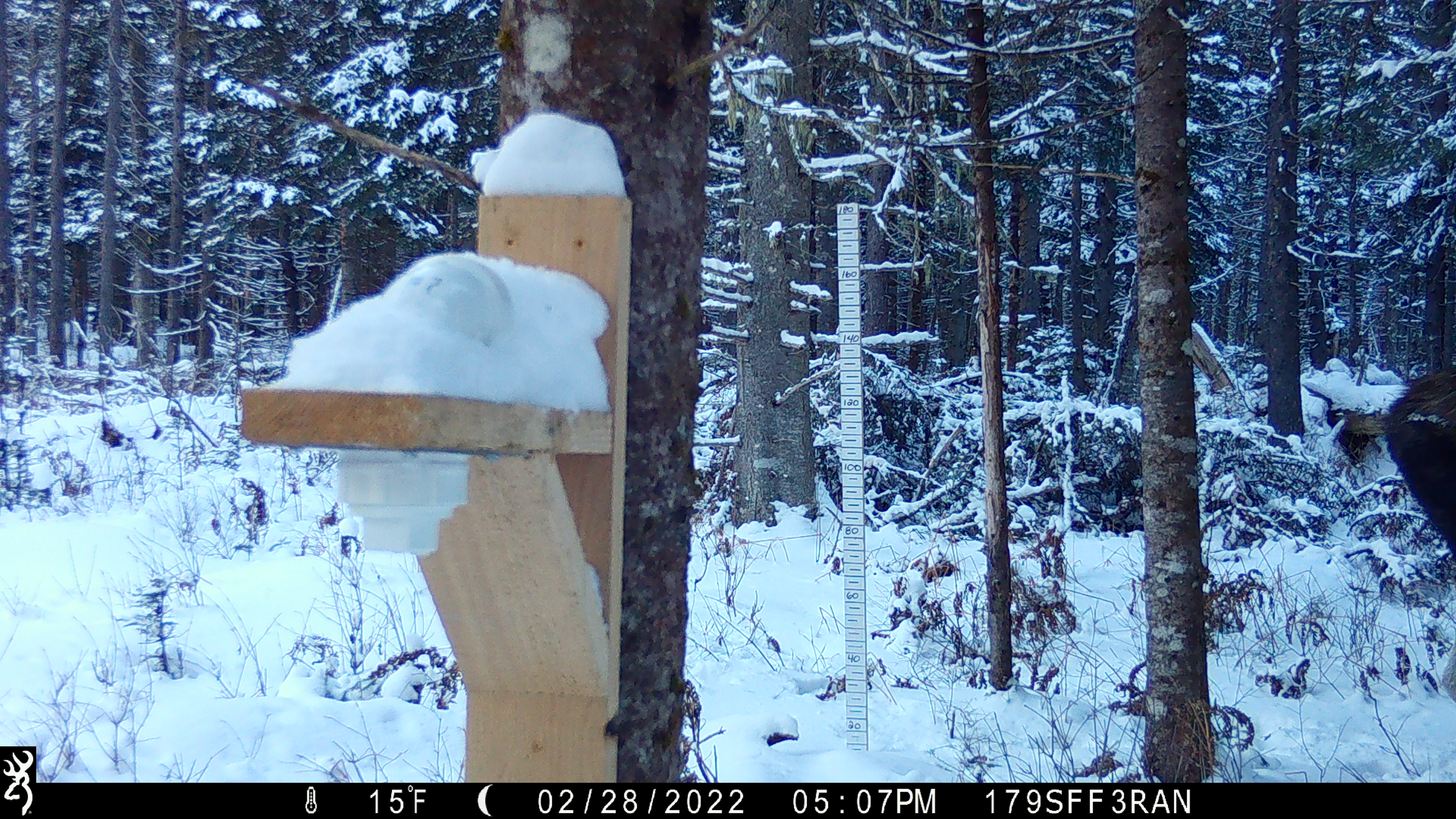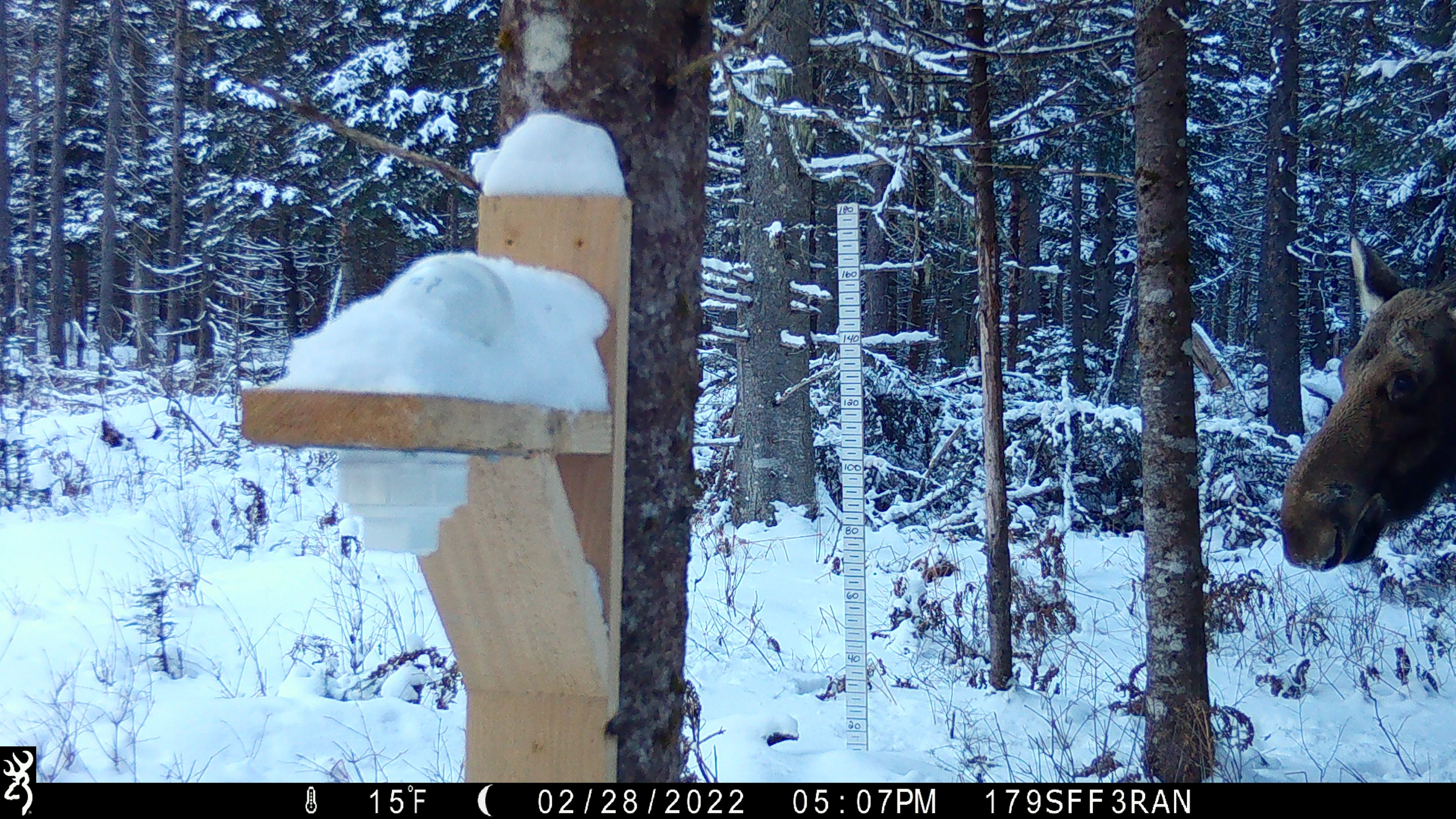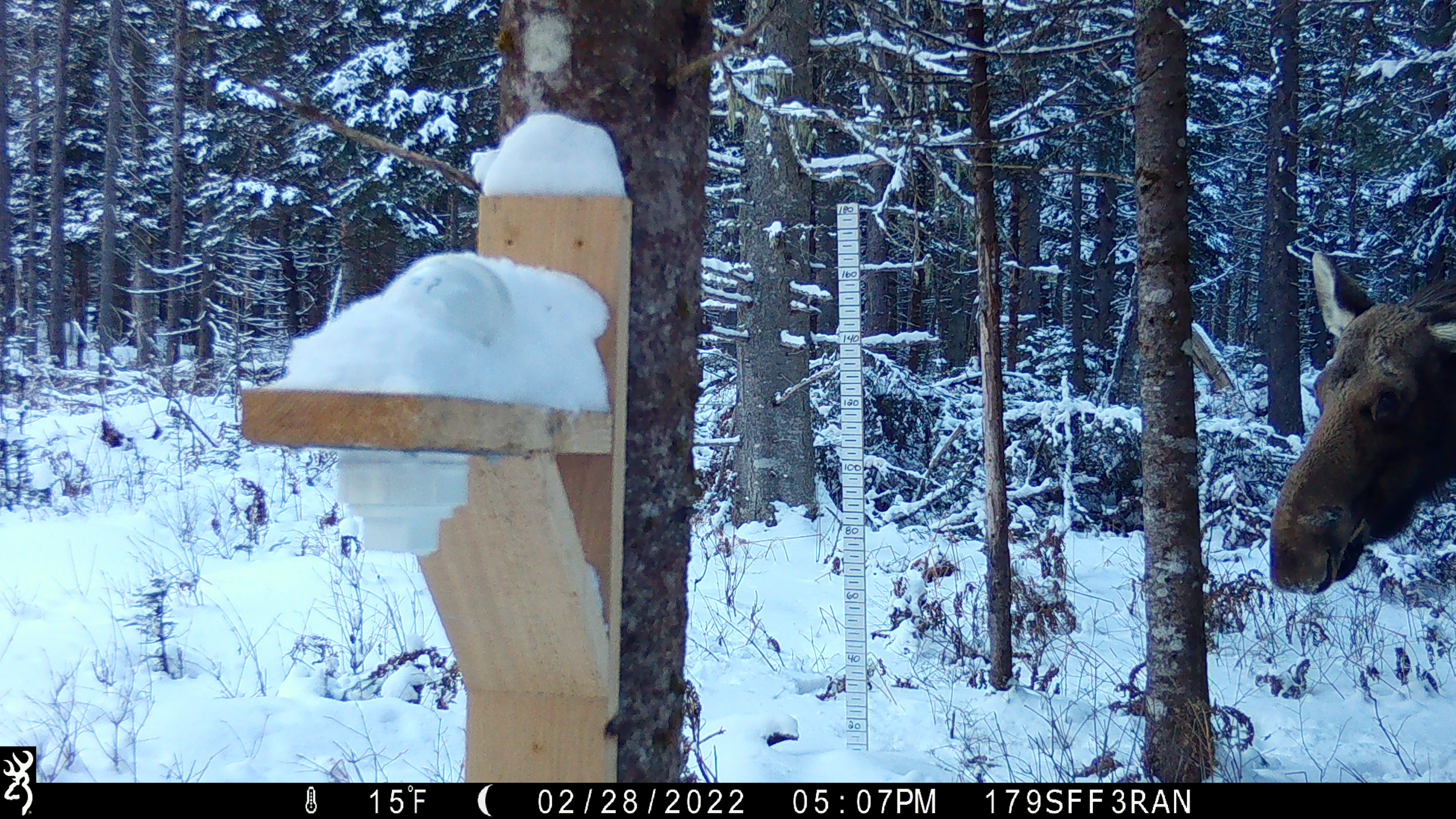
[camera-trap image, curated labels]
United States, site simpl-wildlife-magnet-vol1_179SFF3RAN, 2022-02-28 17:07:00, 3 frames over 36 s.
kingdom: Animalia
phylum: Chordata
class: Mammalia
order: Artiodactyla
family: Cervidae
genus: Alces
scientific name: Alces alces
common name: moose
Moose (Alces alces).